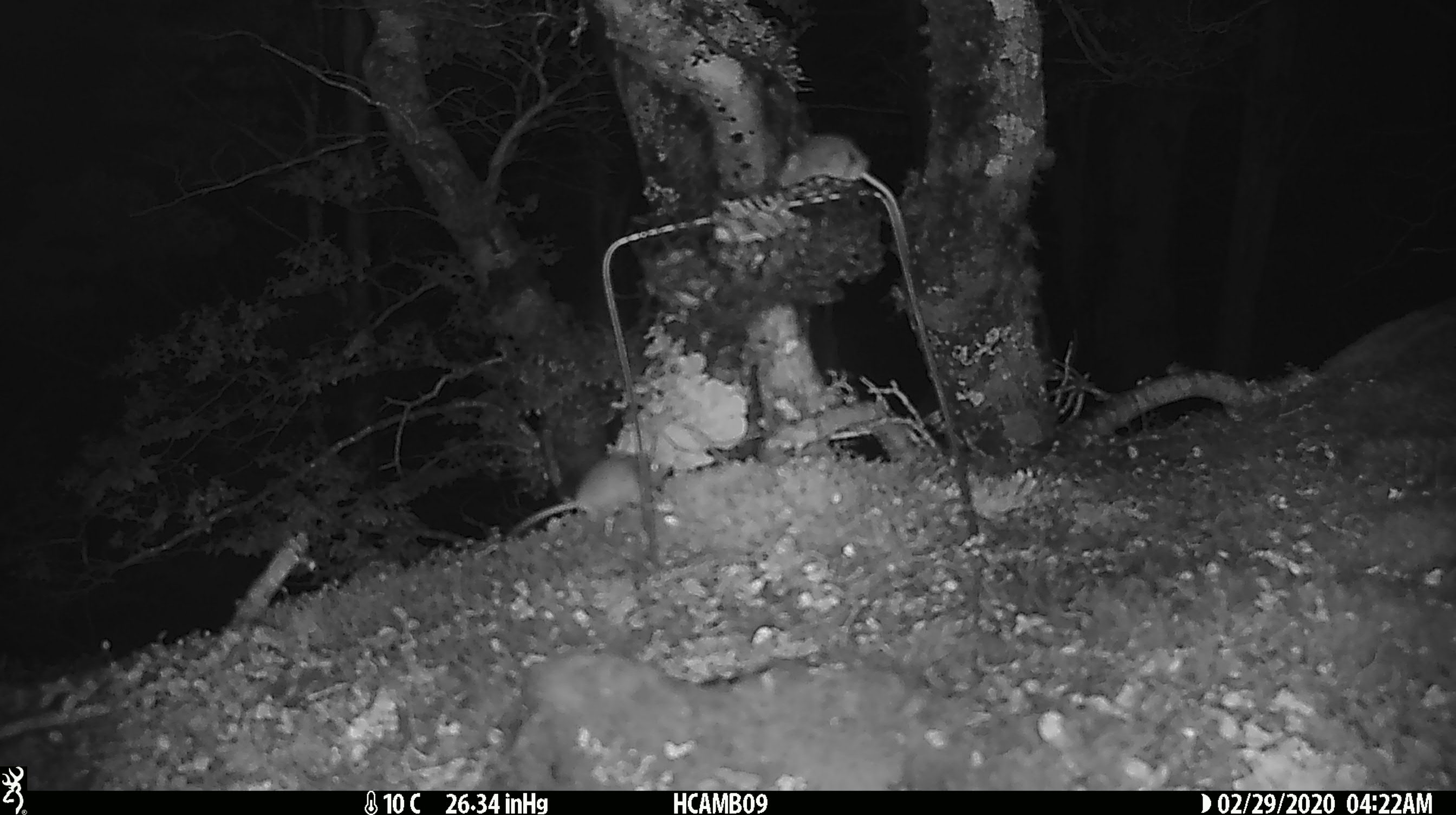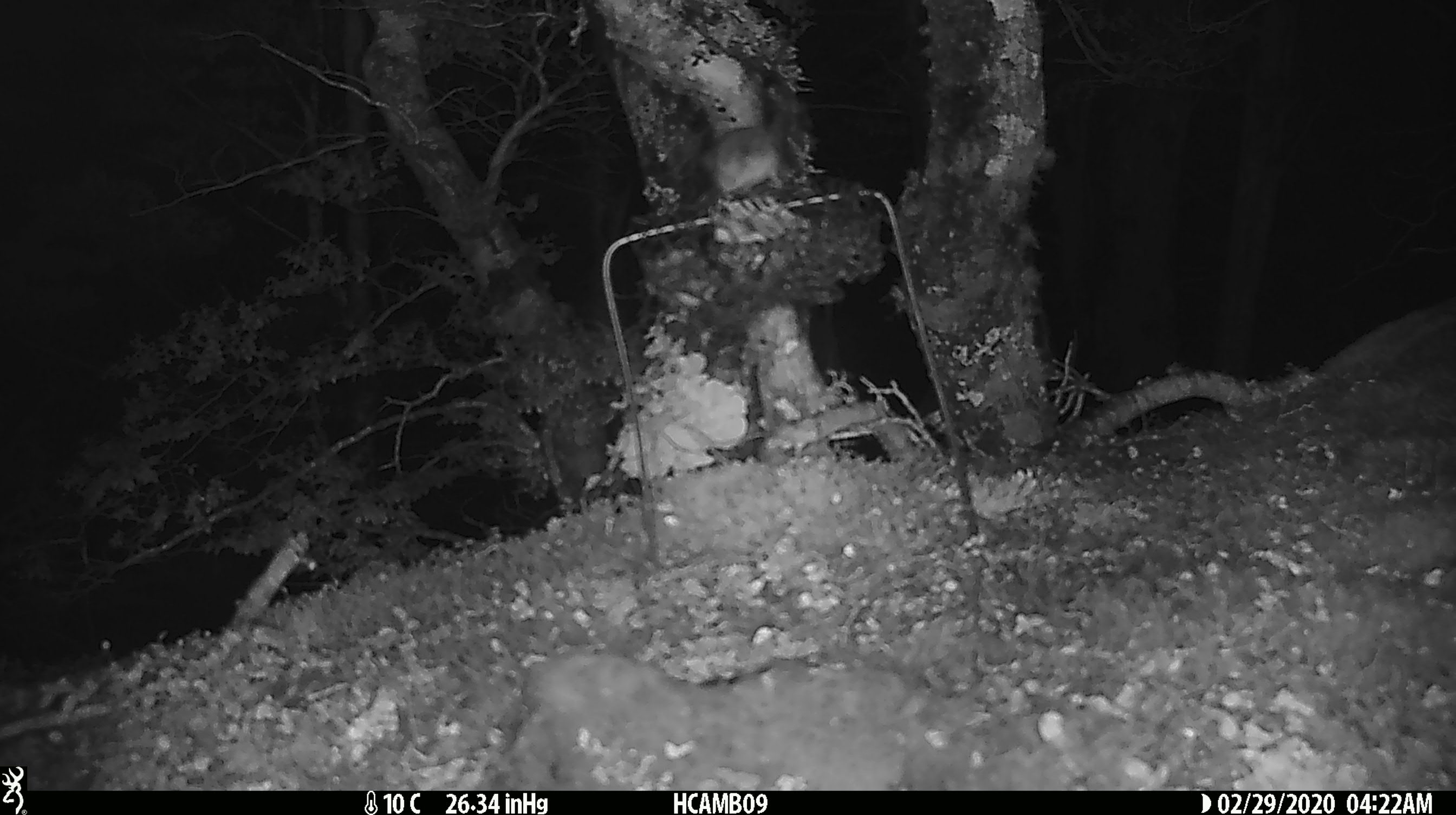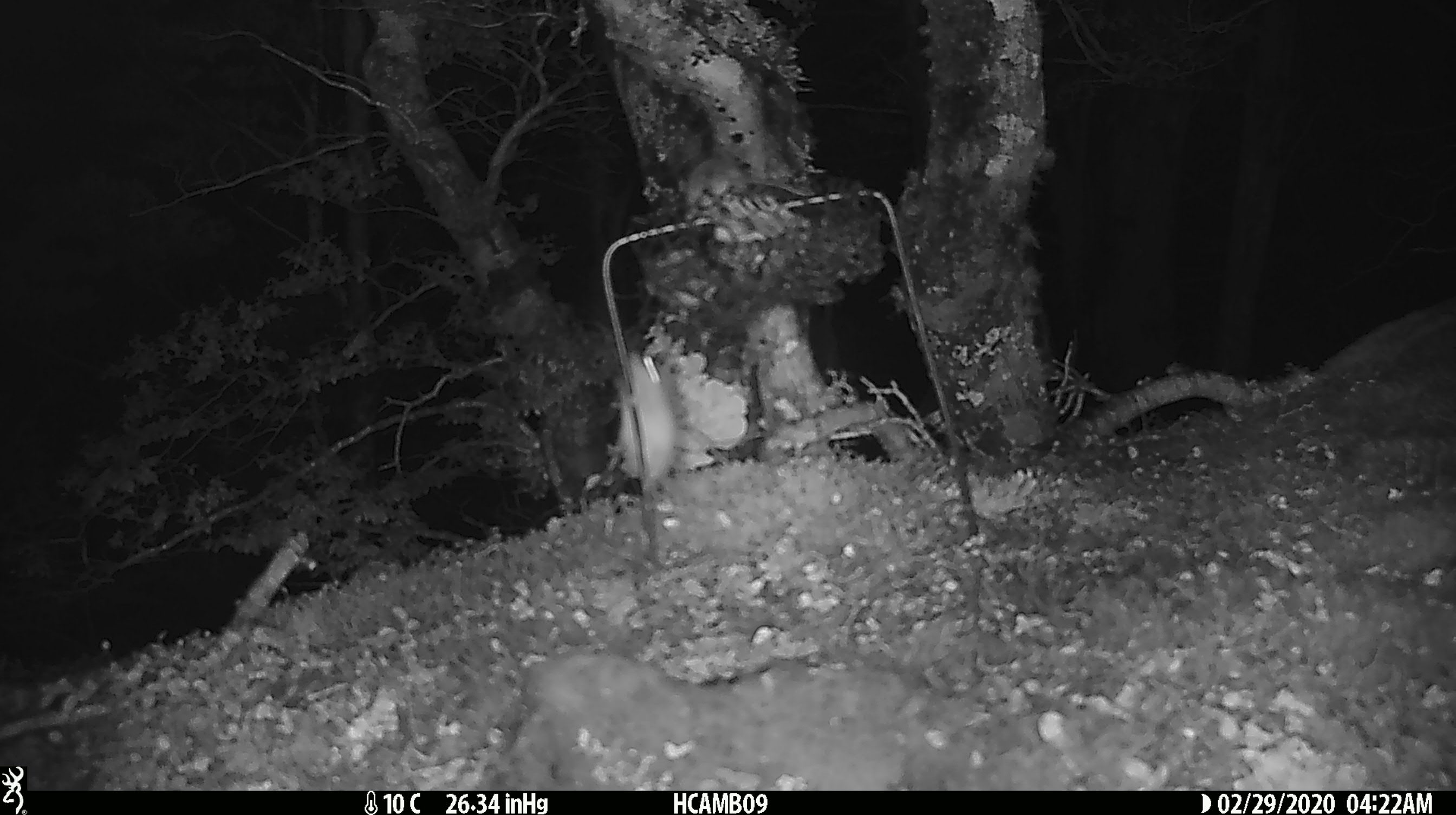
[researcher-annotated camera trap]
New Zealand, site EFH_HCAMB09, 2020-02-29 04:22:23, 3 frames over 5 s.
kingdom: Animalia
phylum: Chordata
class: Mammalia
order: Rodentia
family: Muridae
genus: Mus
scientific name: Mus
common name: mouse